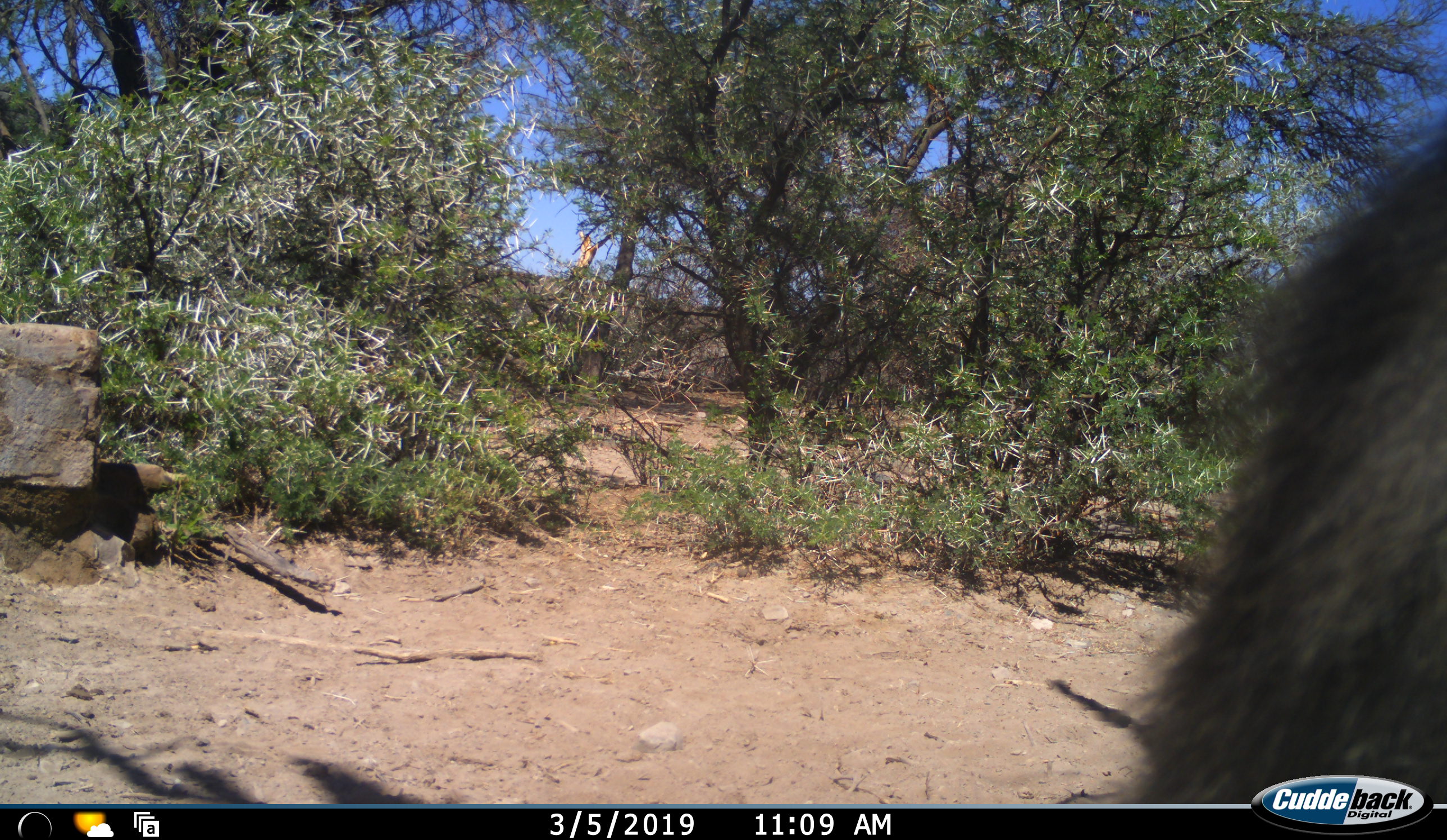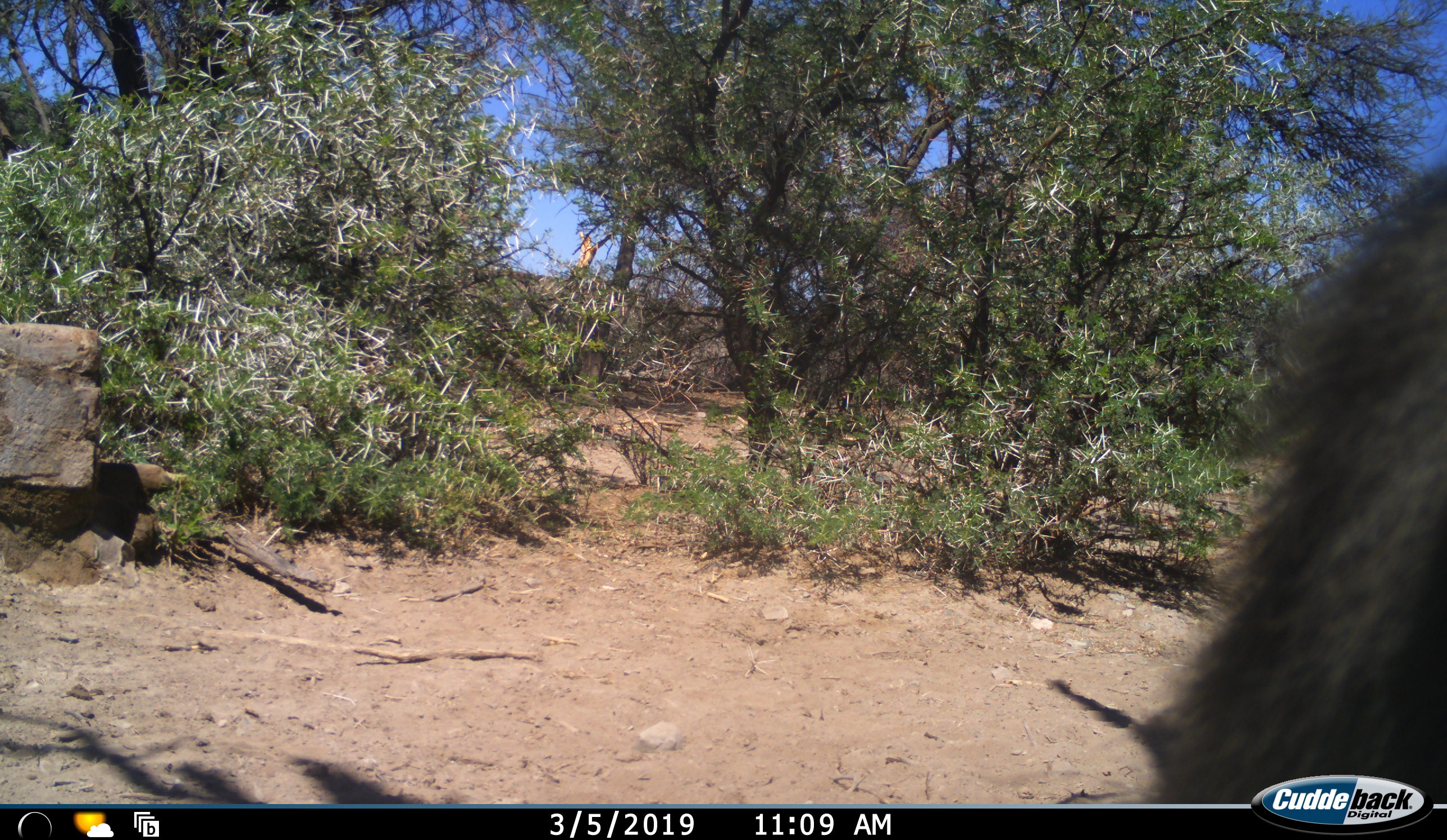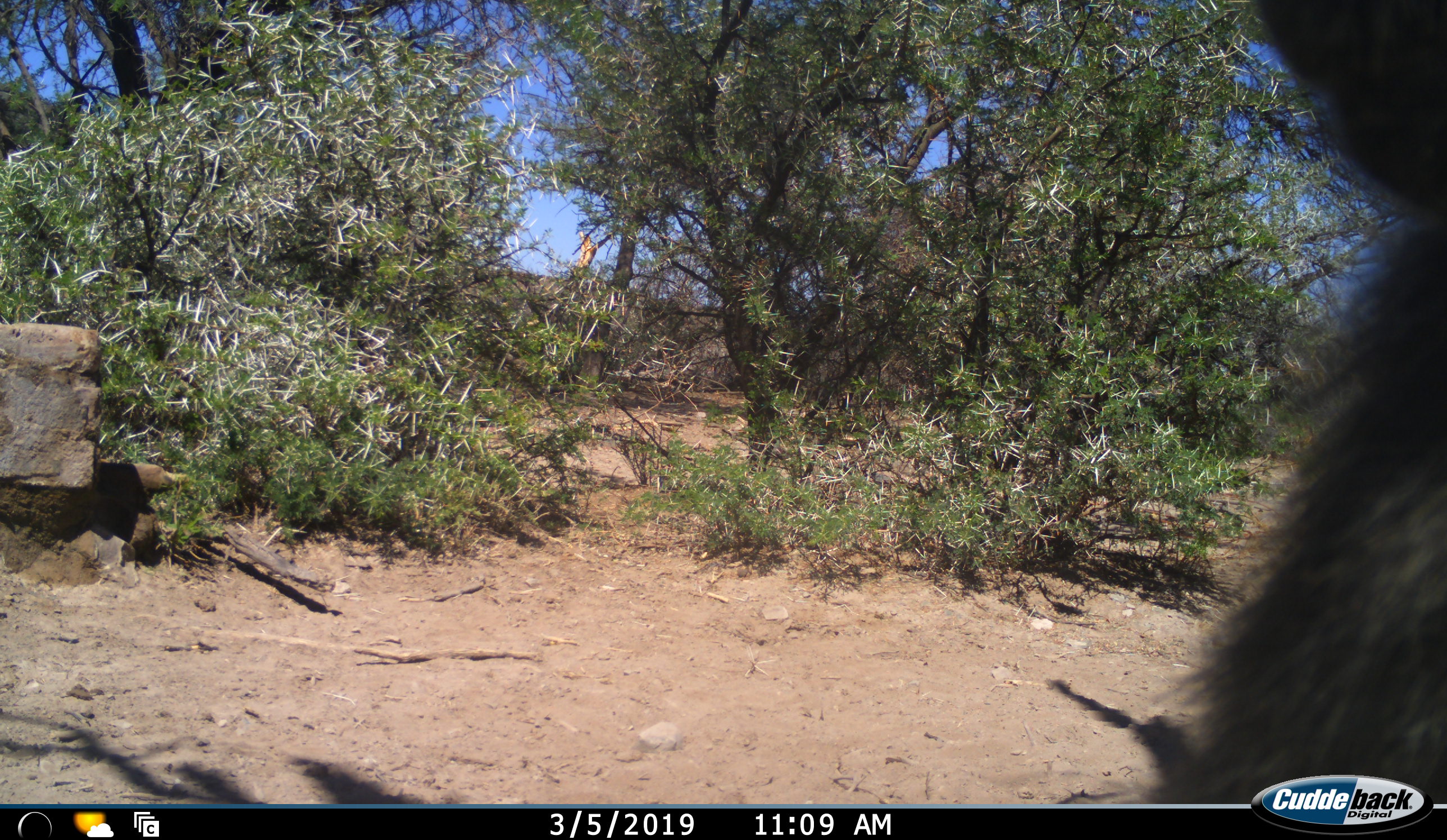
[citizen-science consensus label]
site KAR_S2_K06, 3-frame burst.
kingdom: Animalia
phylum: Chordata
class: Mammalia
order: Primates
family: Cercopithecidae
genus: Papio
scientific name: Papio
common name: baboon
Baboon (Papio), count 1. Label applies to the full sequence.